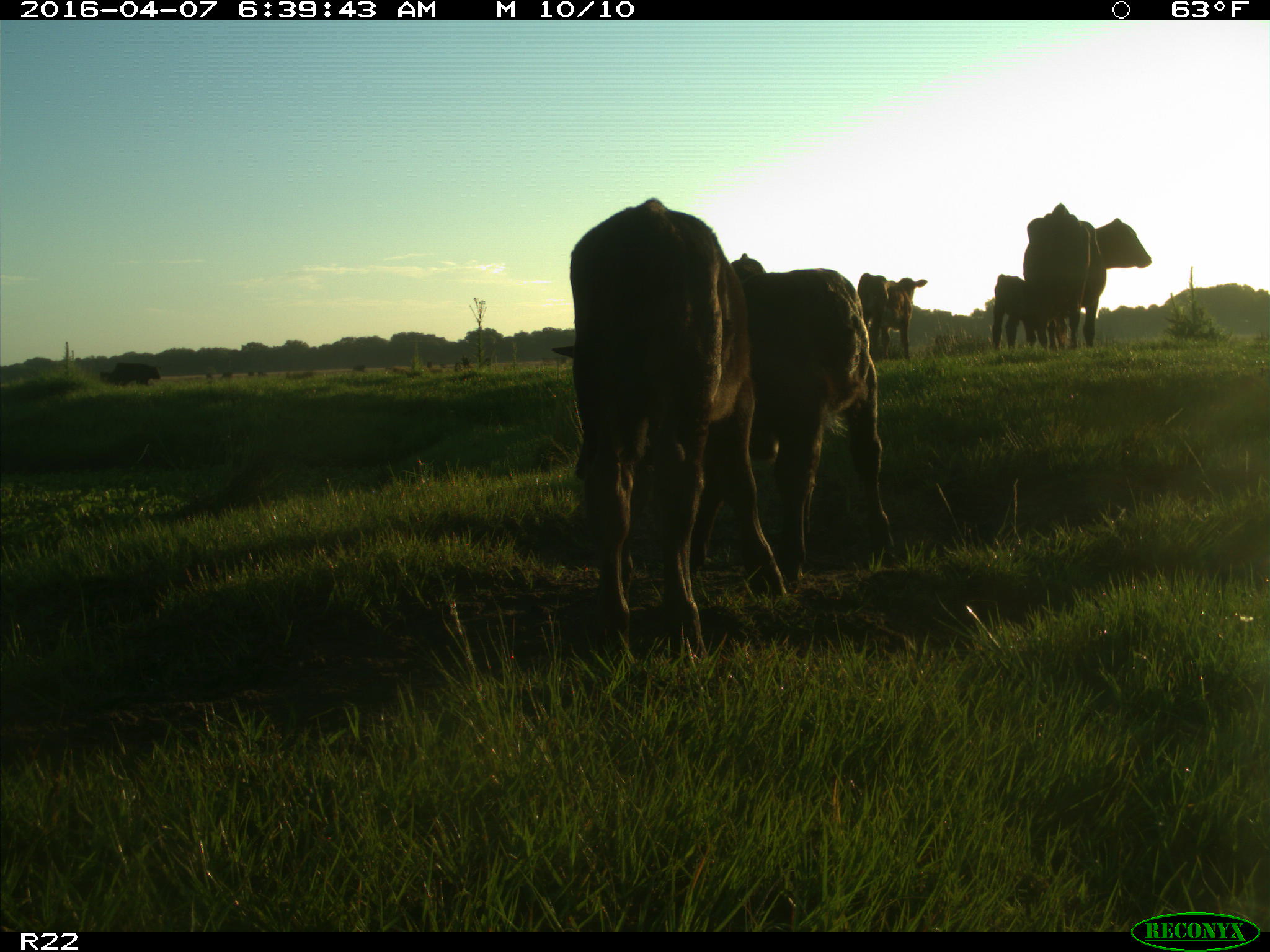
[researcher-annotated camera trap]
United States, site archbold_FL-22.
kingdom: Animalia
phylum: Chordata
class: Mammalia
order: Artiodactyla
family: Bovidae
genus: Bos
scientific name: Bos taurus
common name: domestic cow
Bos taurus (domestic cow).